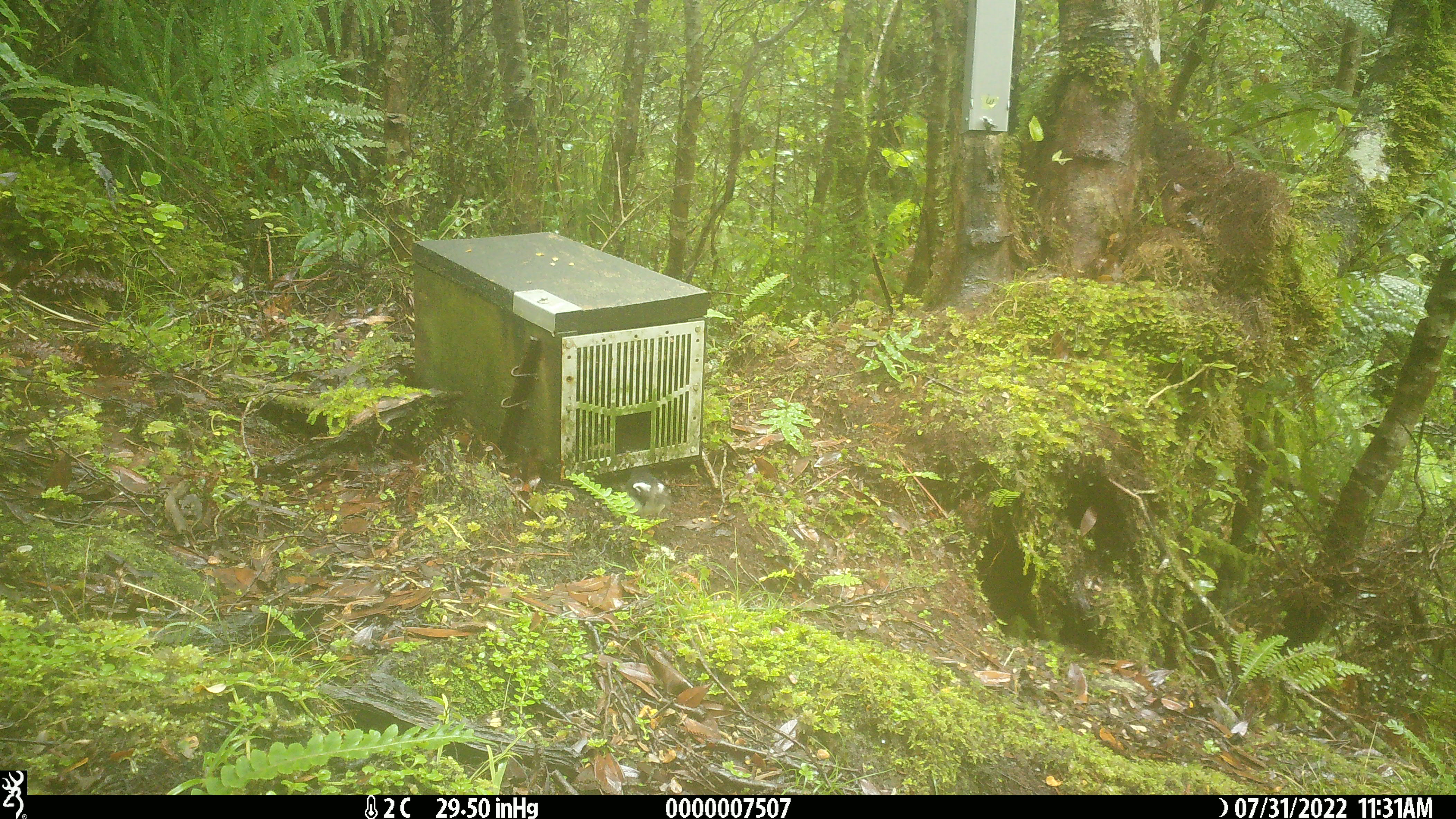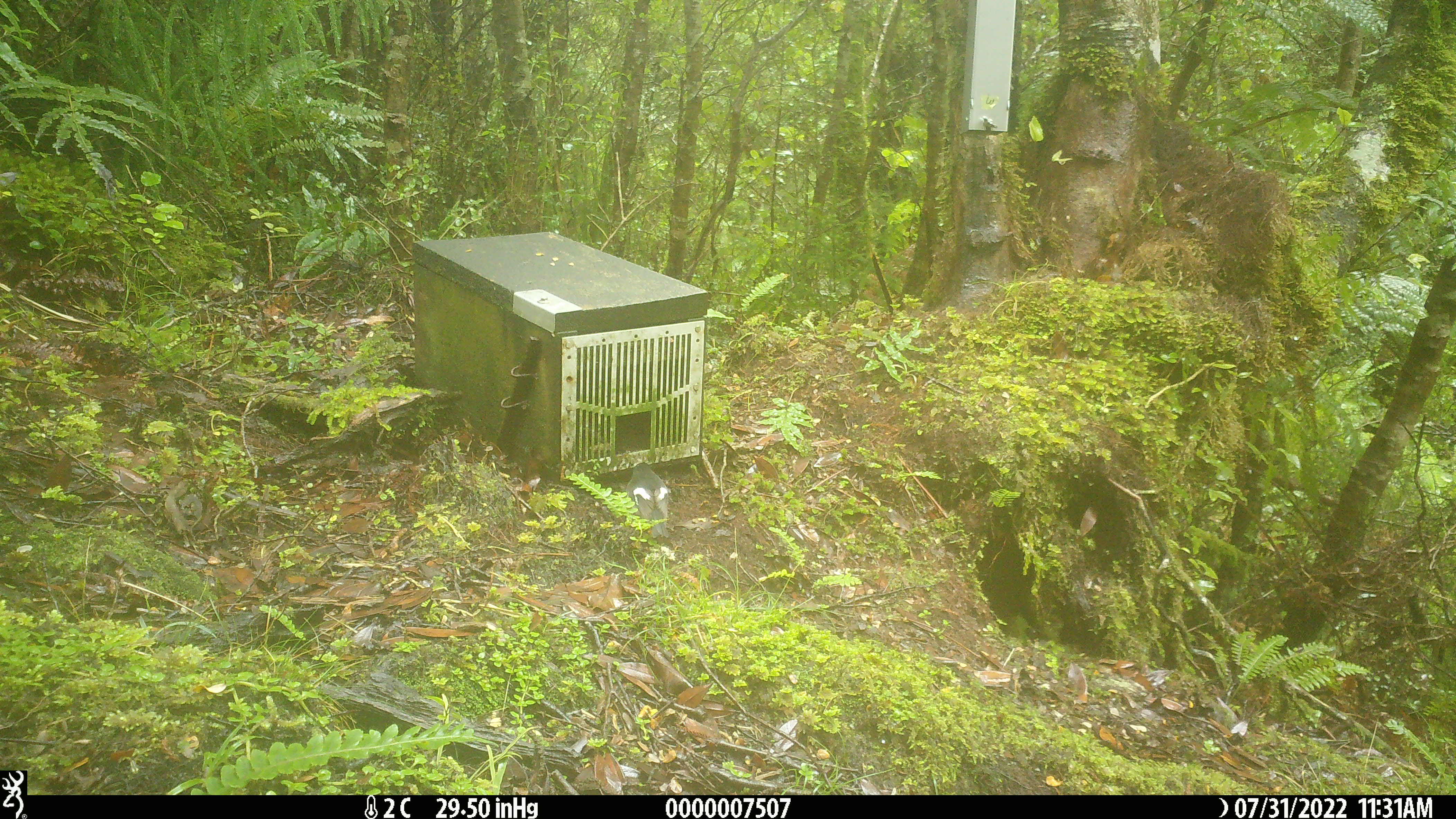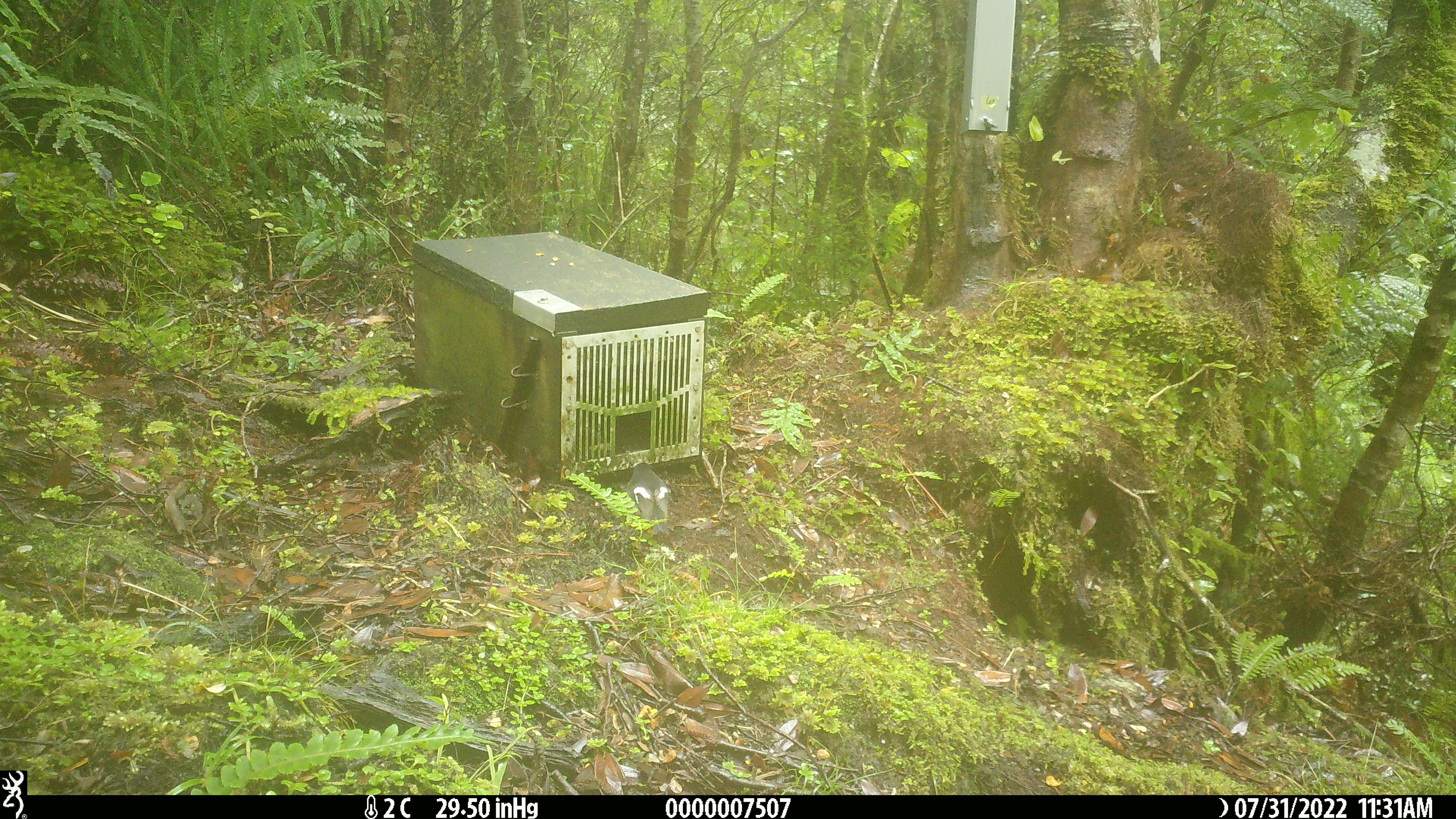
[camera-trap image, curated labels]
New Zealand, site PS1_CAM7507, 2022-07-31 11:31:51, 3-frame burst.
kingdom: Animalia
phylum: Chordata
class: Aves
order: Passeriformes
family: Petroicidae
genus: Petroica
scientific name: Petroica macrocephala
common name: tomtit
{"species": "tomtit (Petroica macrocephala)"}